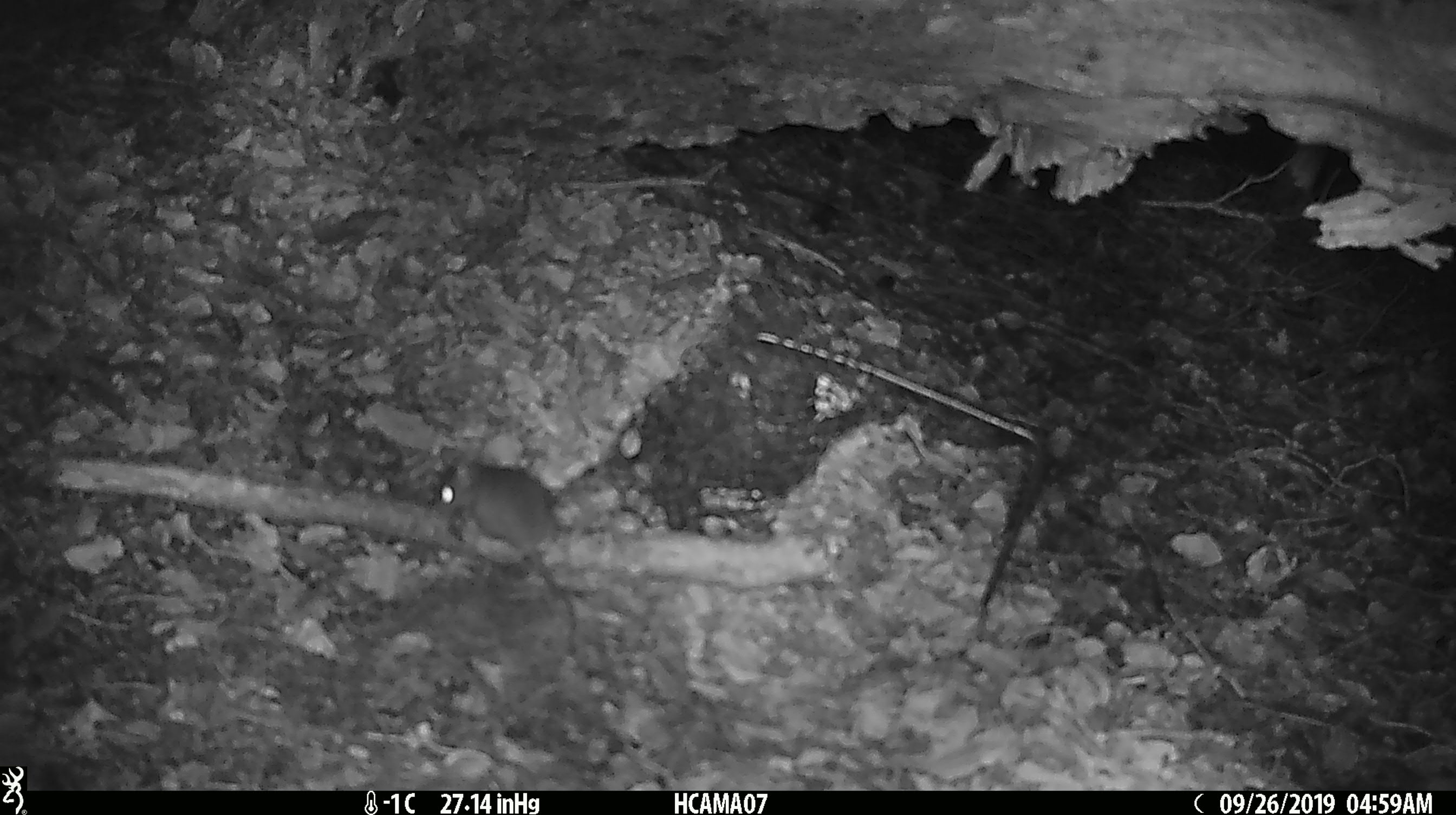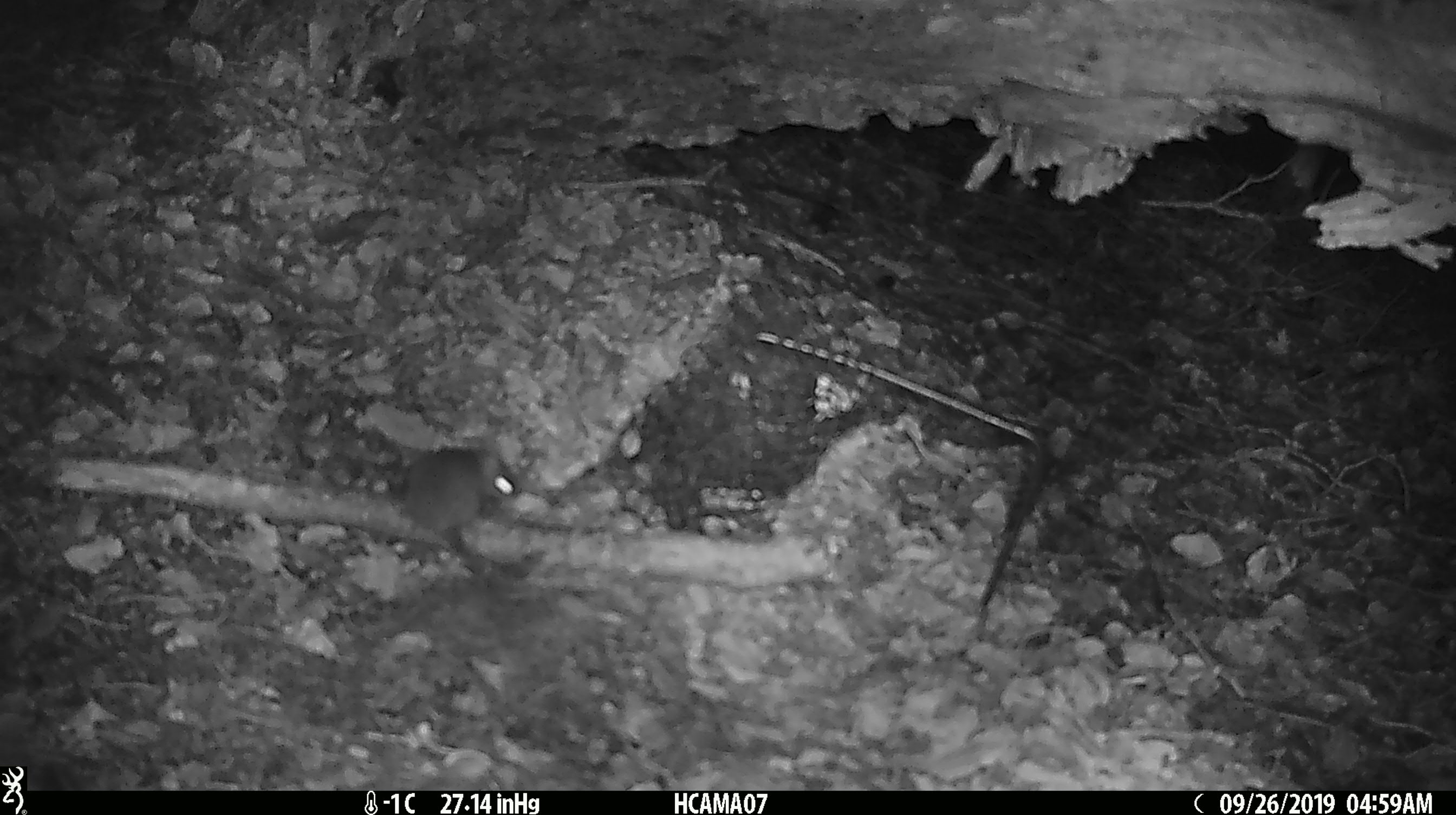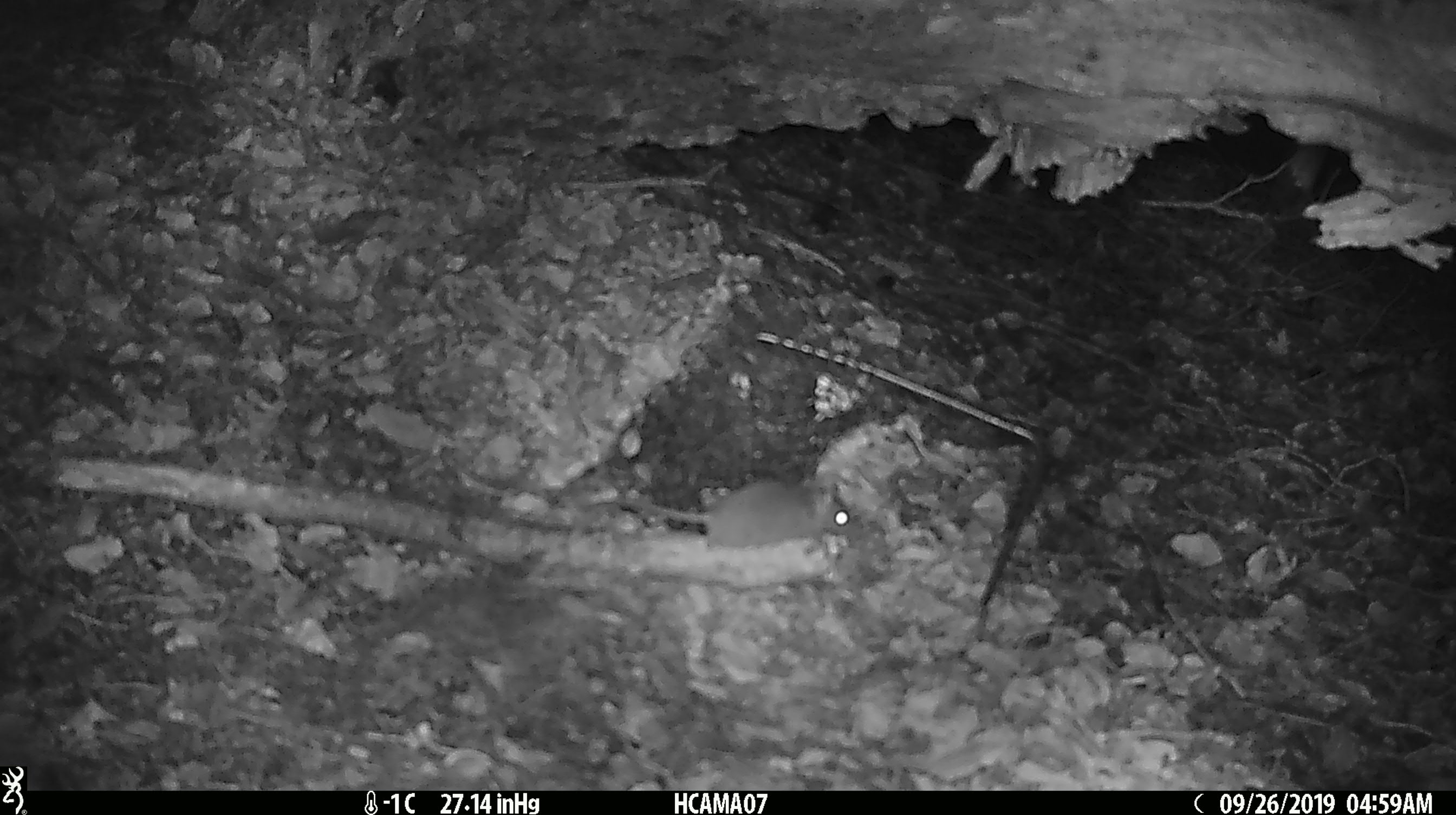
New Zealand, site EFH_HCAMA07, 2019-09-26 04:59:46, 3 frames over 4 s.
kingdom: Animalia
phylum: Chordata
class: Mammalia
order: Rodentia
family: Muridae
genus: Mus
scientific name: Mus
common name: mouse